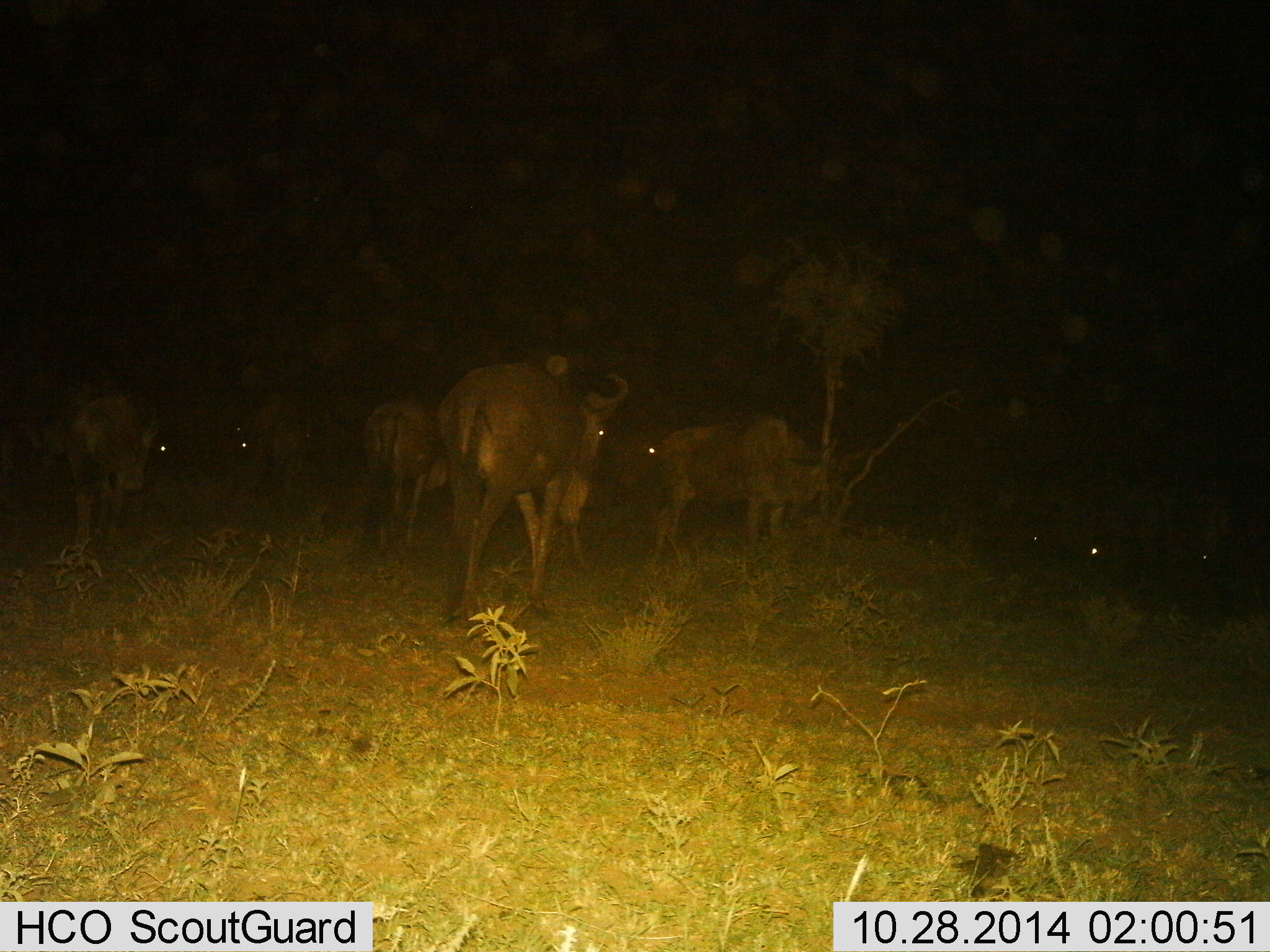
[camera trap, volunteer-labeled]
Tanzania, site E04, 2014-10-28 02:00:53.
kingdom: Animalia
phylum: Chordata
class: Mammalia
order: Artiodactyla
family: Bovidae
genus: Connochaetes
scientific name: Connochaetes taurinus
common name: blue wildebeest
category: wildebeest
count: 9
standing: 50%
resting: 10%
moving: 60%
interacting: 0%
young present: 0%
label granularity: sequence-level